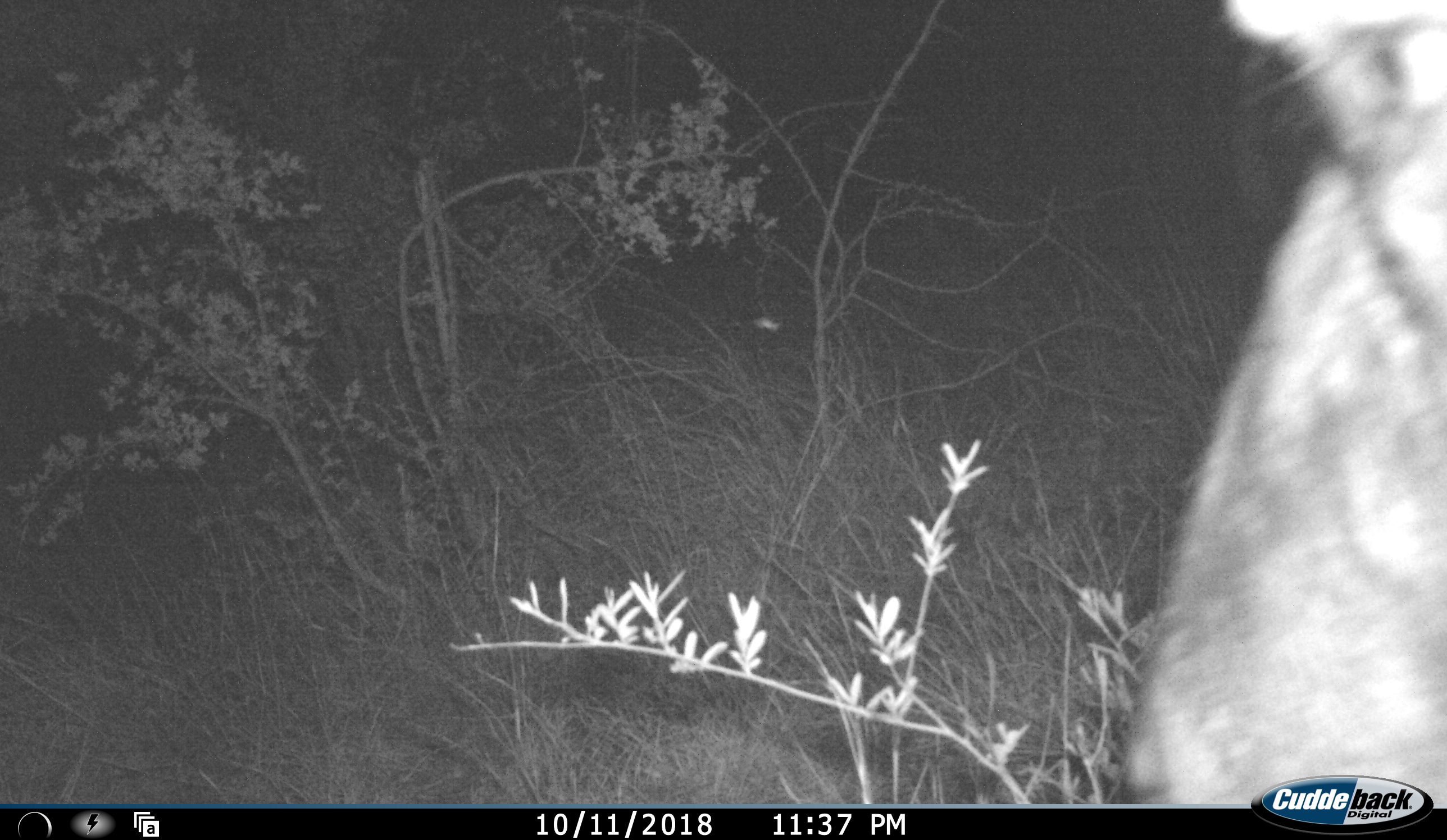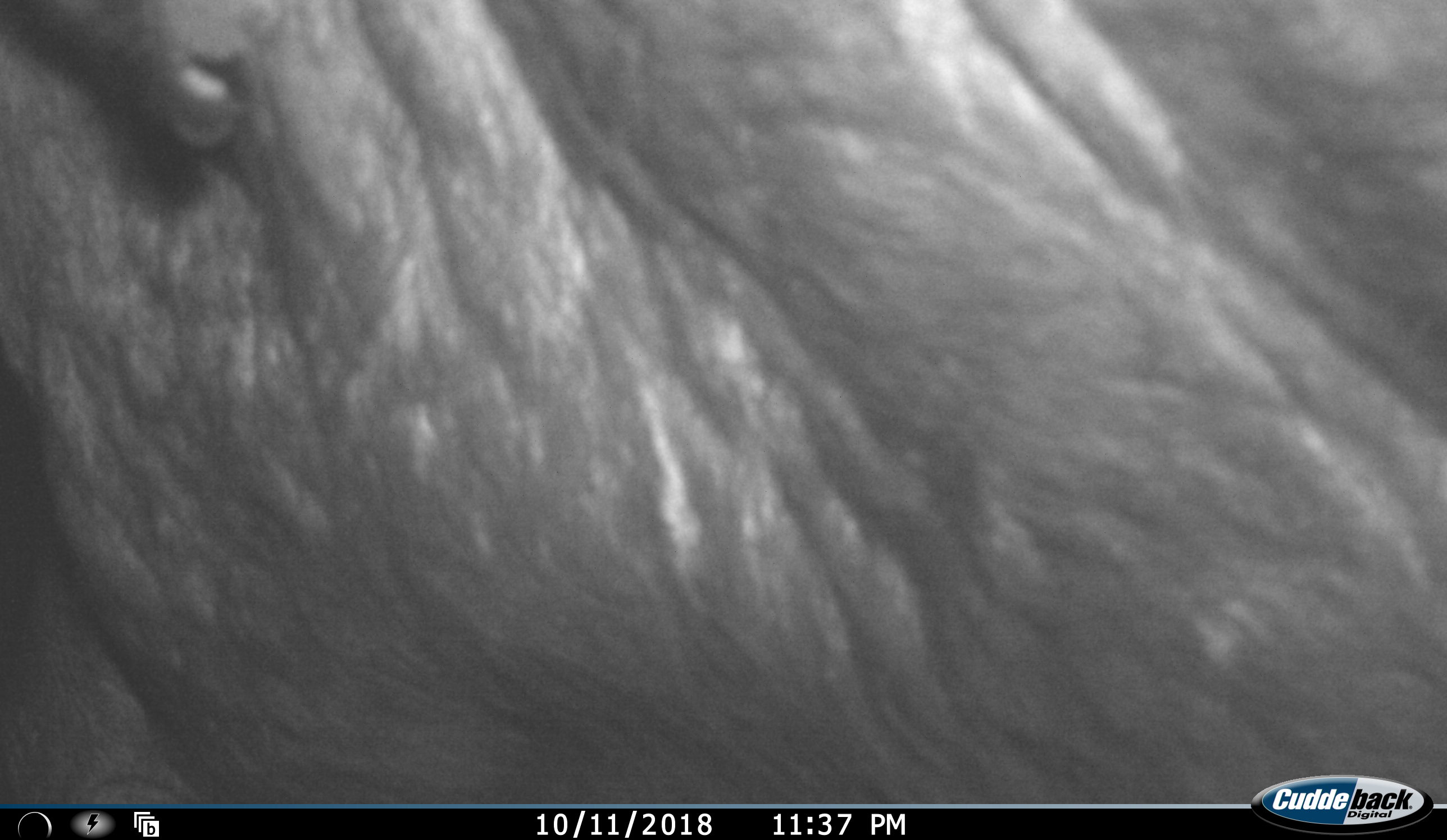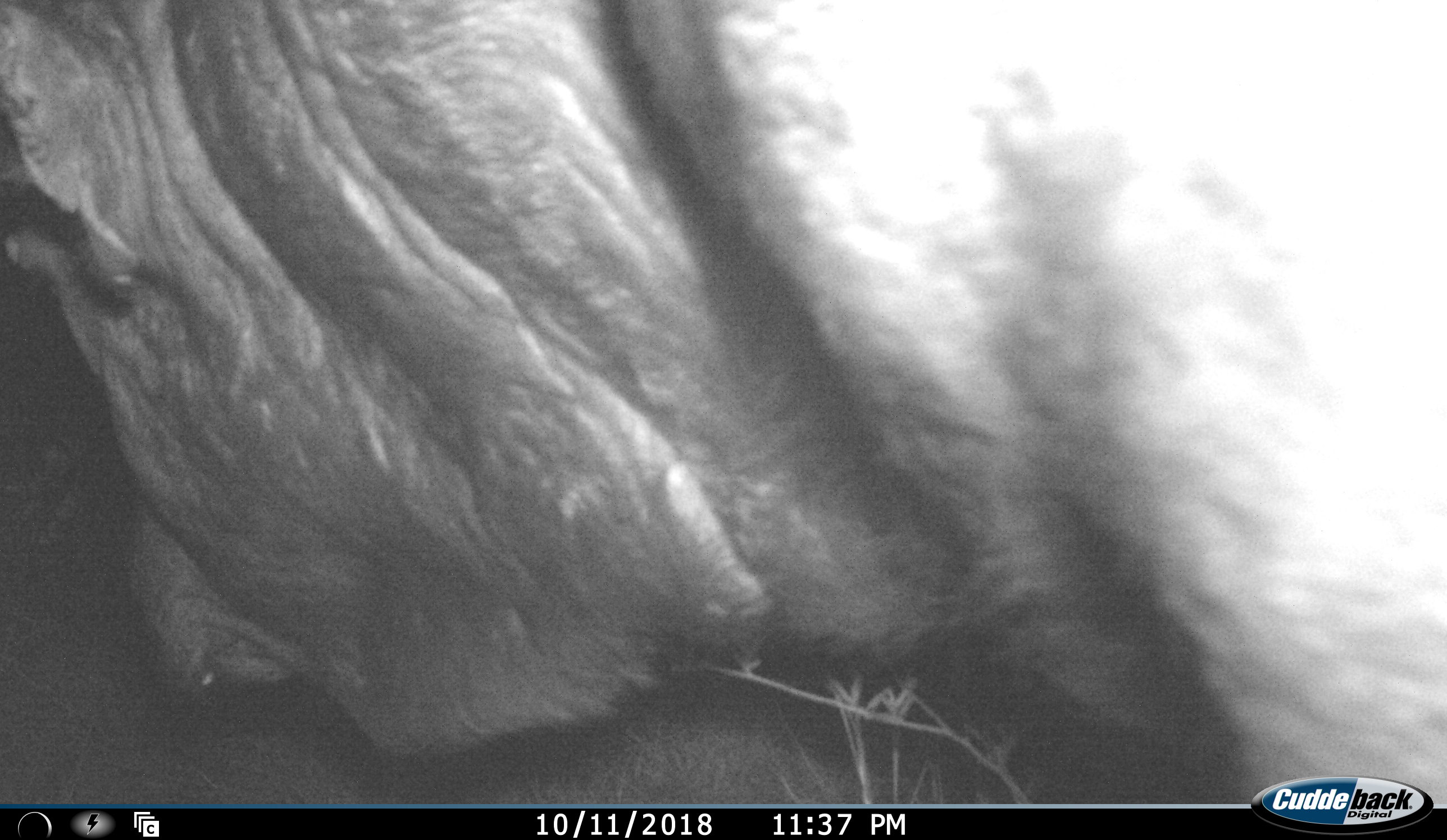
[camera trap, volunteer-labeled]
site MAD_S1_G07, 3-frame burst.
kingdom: Animalia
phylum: Chordata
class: Mammalia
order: Artiodactyla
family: Bovidae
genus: Connochaetes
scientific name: Connochaetes taurinus taurinus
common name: blue wildebeest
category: wildebeestblue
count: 1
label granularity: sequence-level